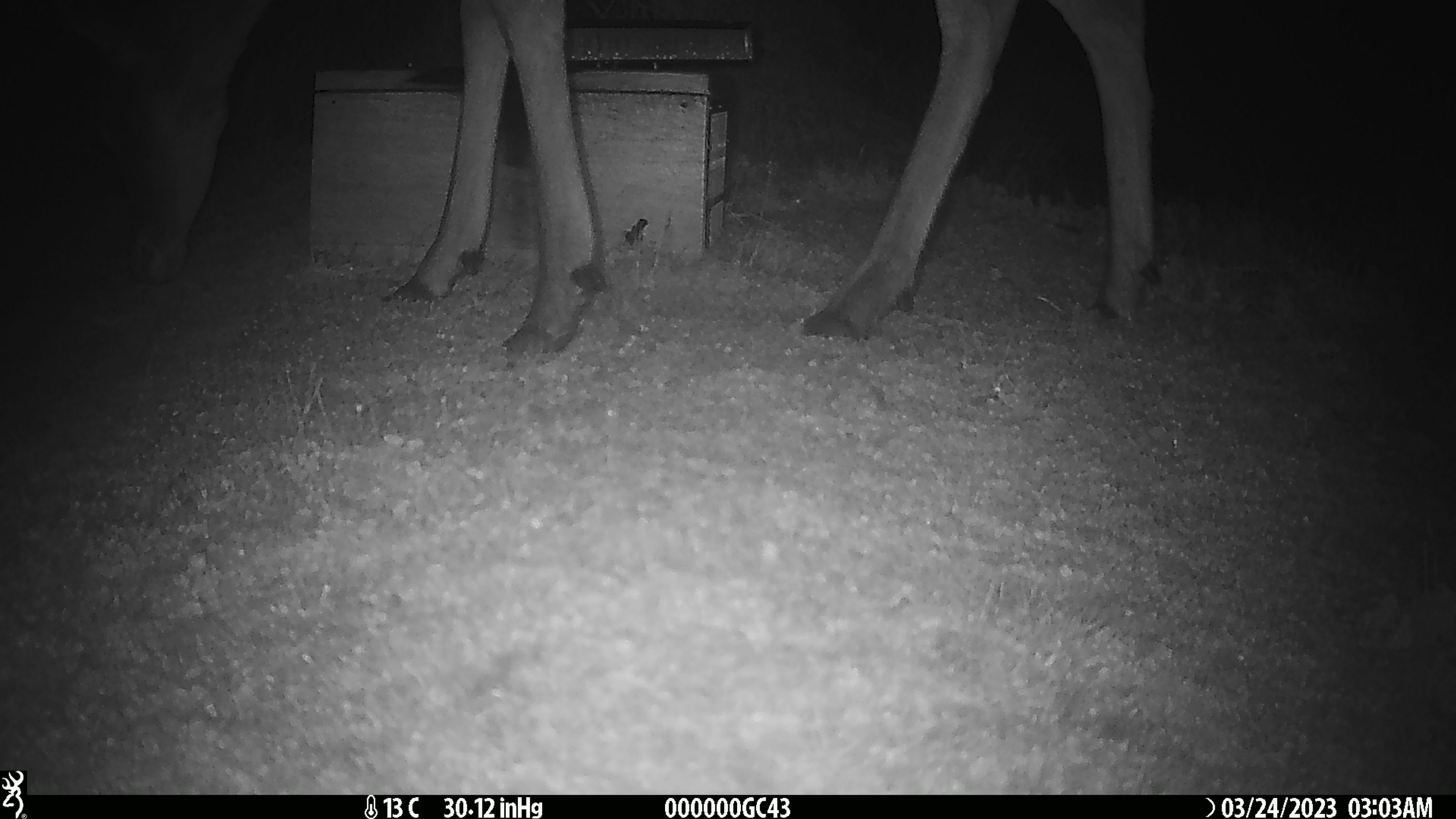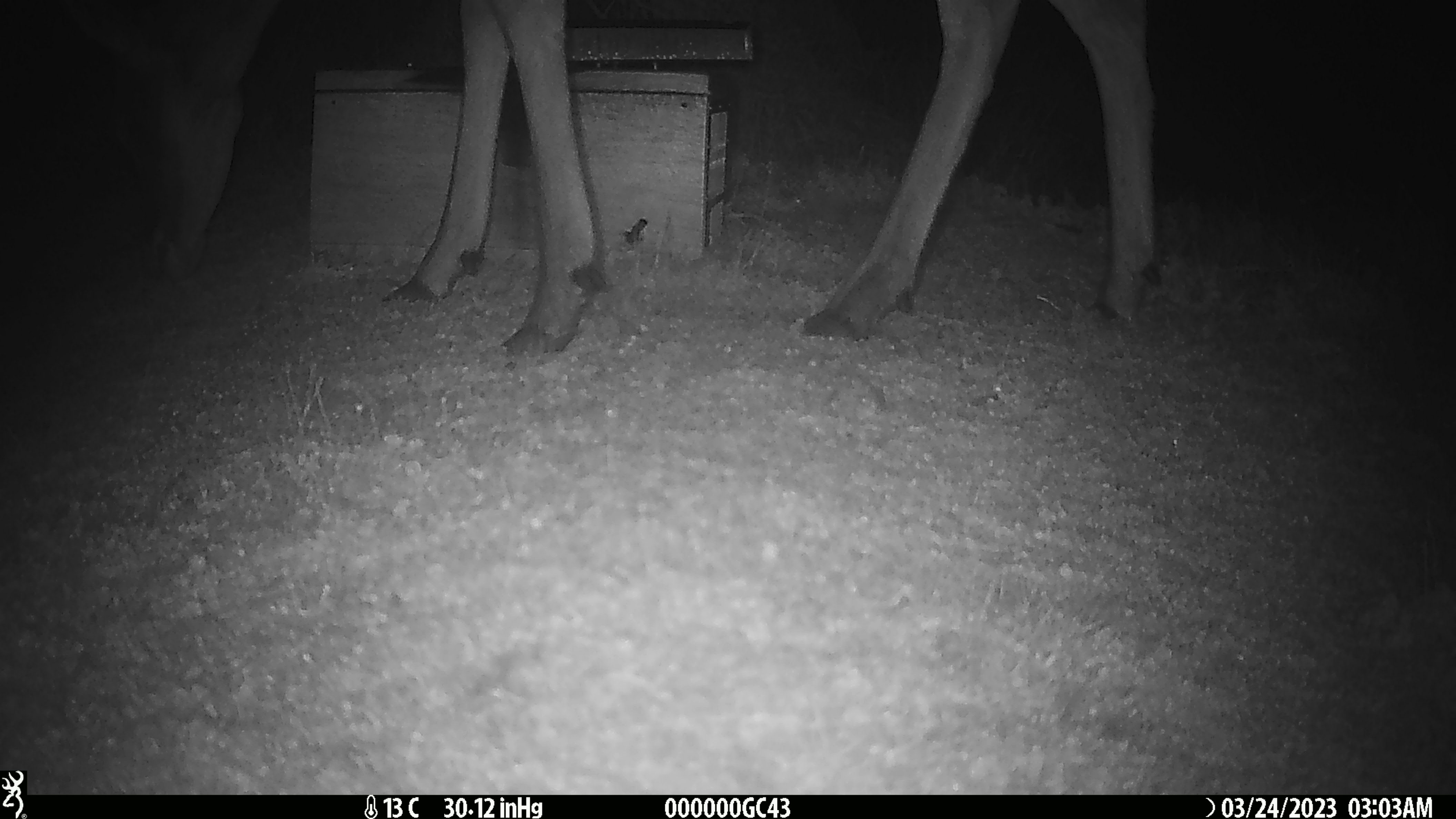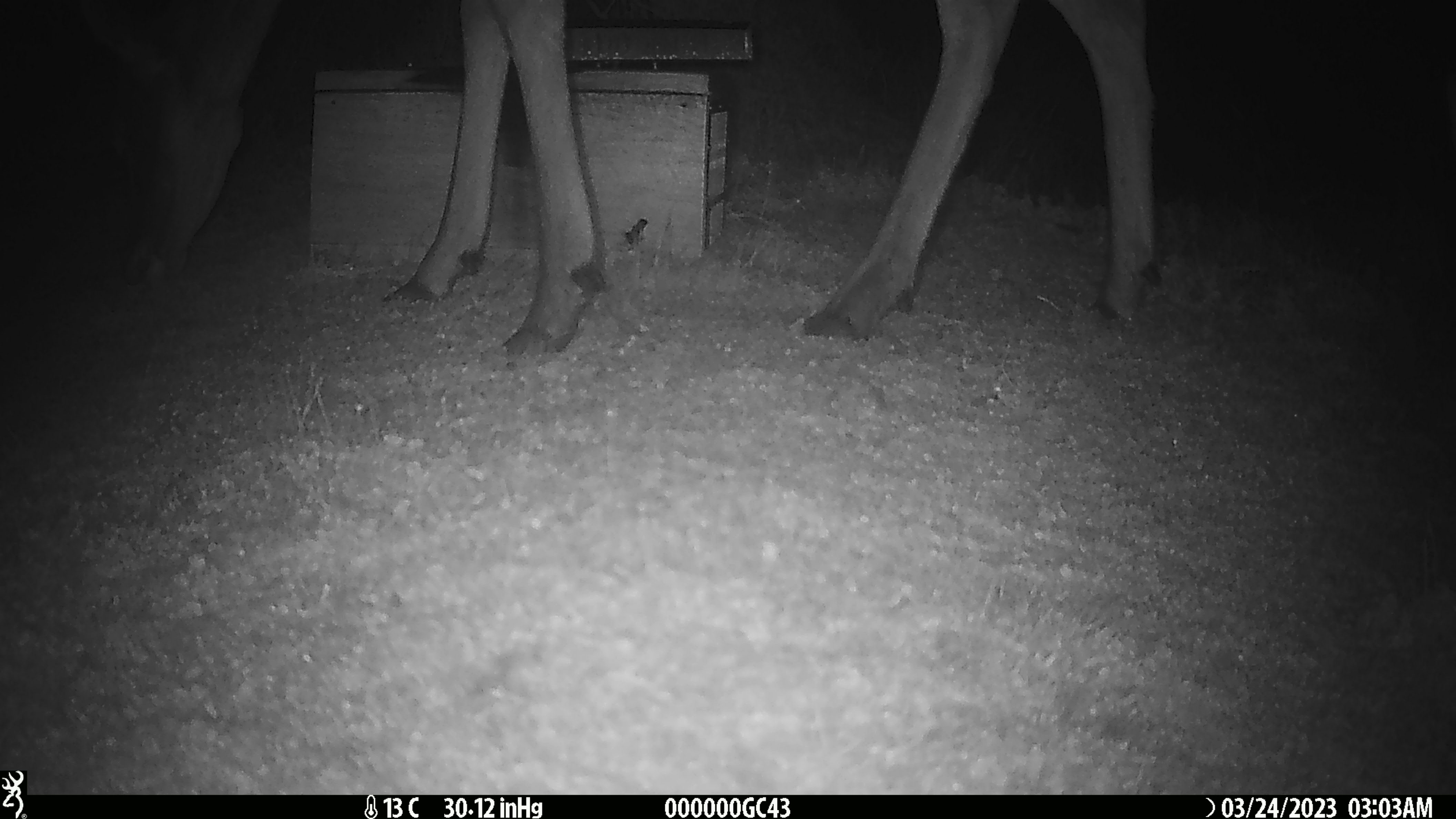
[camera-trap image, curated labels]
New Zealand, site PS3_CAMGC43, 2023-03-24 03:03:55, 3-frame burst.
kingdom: Animalia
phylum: Chordata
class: Mammalia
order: Artiodactyla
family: Cervidae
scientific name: Cervidae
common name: deer